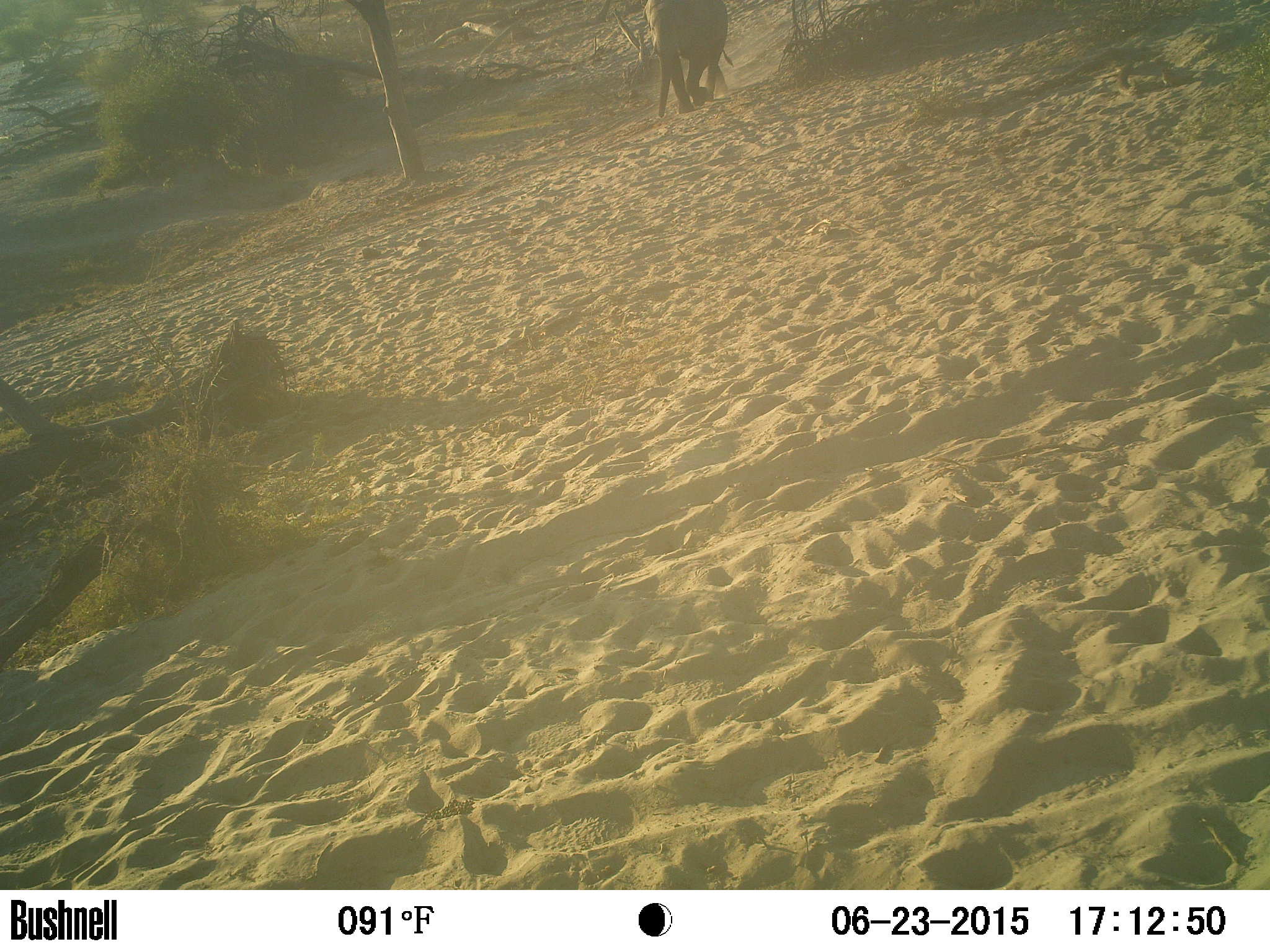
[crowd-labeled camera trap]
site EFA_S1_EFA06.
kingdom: Animalia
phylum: Chordata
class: Mammalia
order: Proboscidea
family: Elephantidae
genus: Loxodonta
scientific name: Loxodonta africana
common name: african bush elephant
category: elephant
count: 1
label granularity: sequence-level